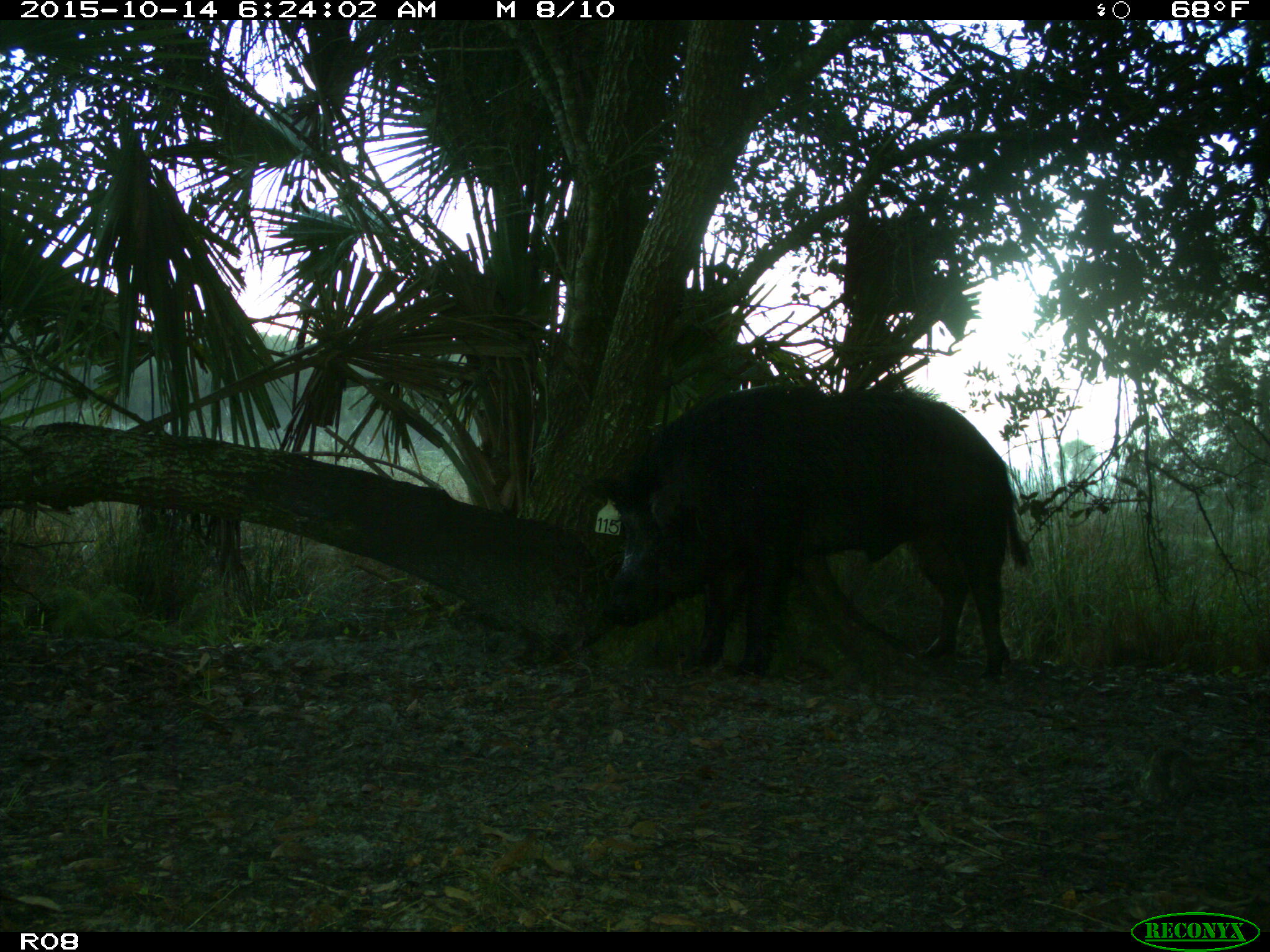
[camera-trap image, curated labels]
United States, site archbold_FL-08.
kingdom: Animalia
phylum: Chordata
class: Mammalia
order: Artiodactyla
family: Suidae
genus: Sus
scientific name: Sus scrofa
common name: wild boar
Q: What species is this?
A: Sus scrofa (wild boar).